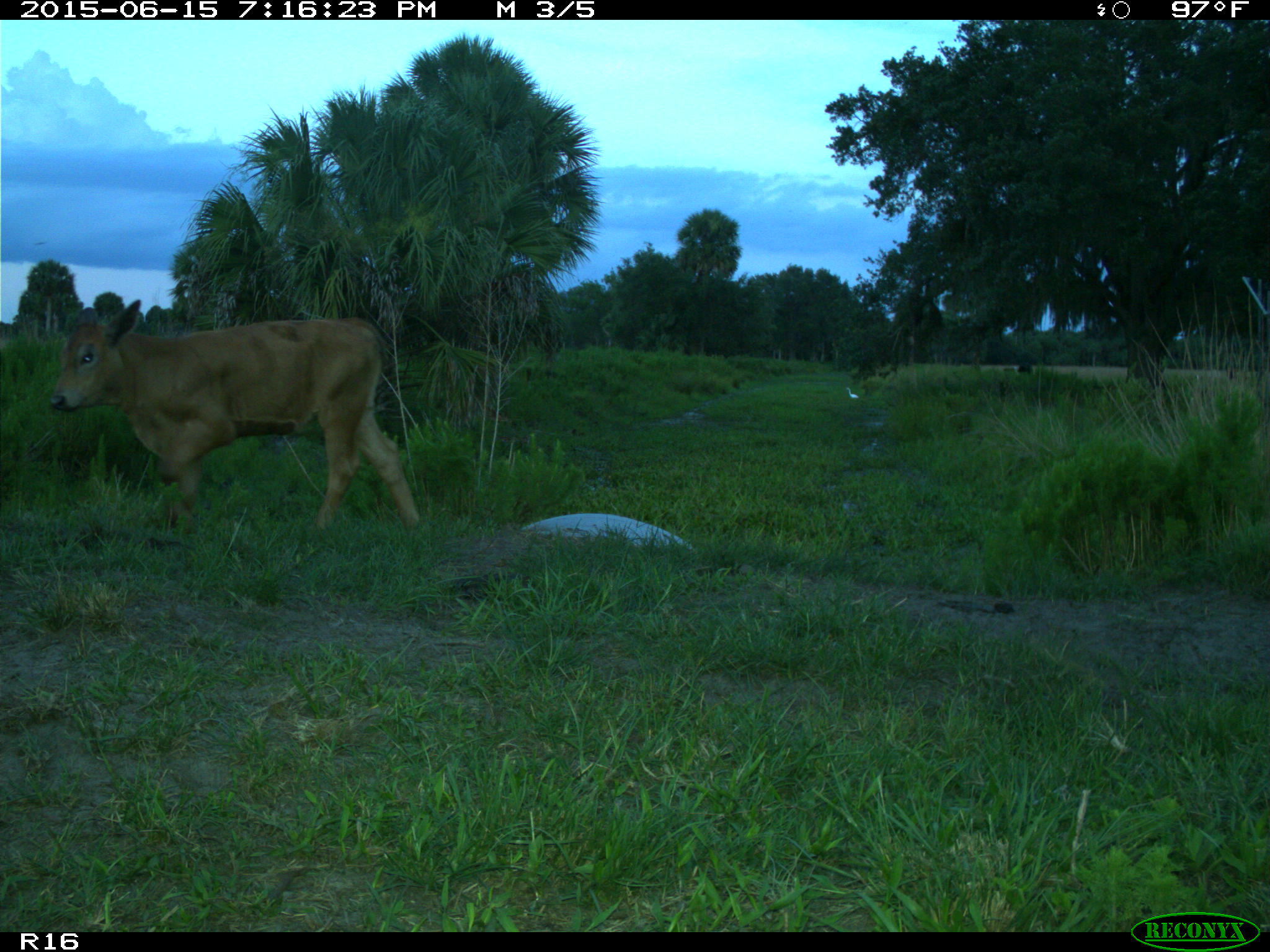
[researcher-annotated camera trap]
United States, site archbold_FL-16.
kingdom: Animalia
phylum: Chordata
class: Mammalia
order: Artiodactyla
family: Bovidae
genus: Bos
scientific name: Bos taurus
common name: domestic cow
Bos taurus (domestic cow).